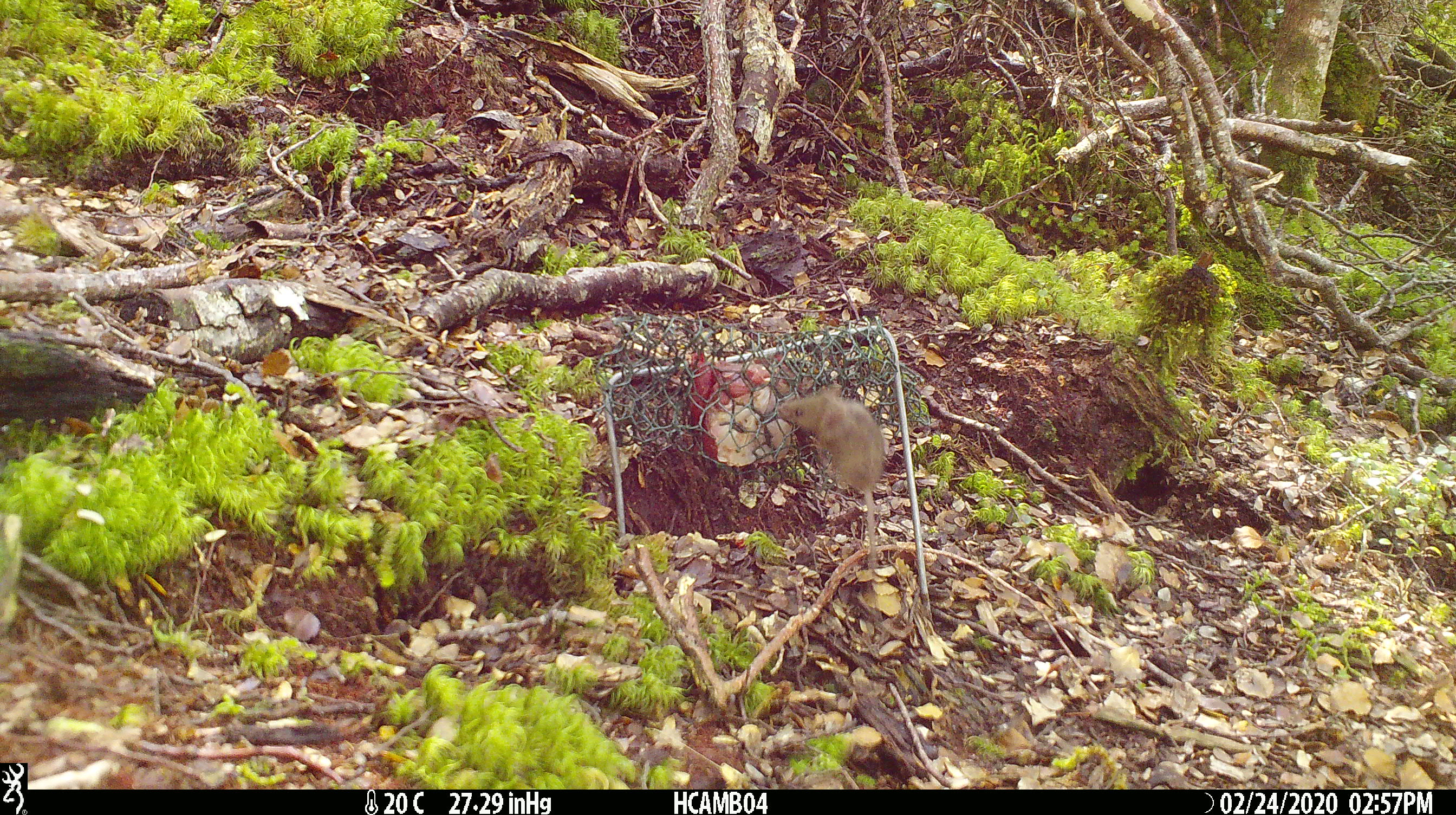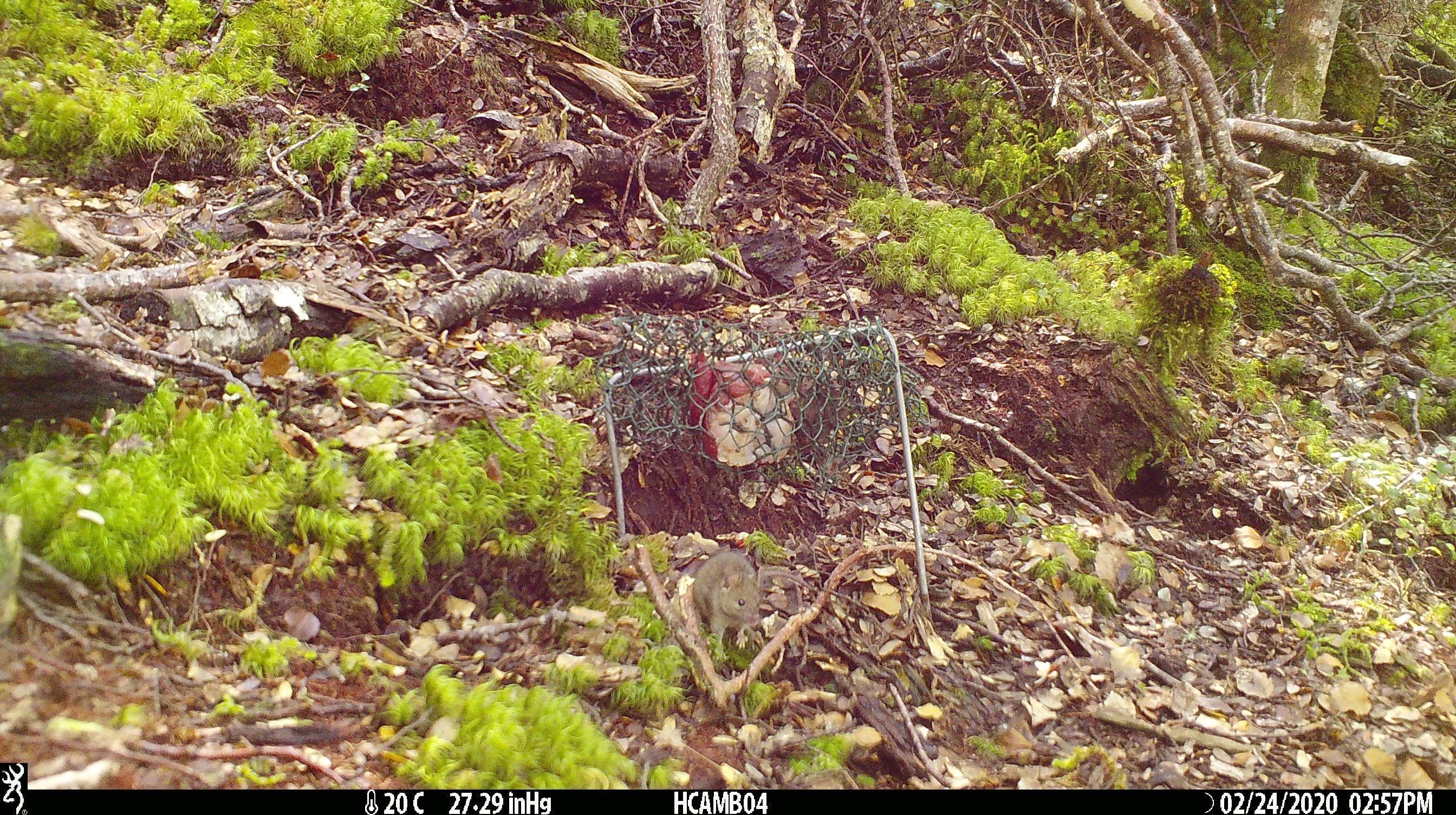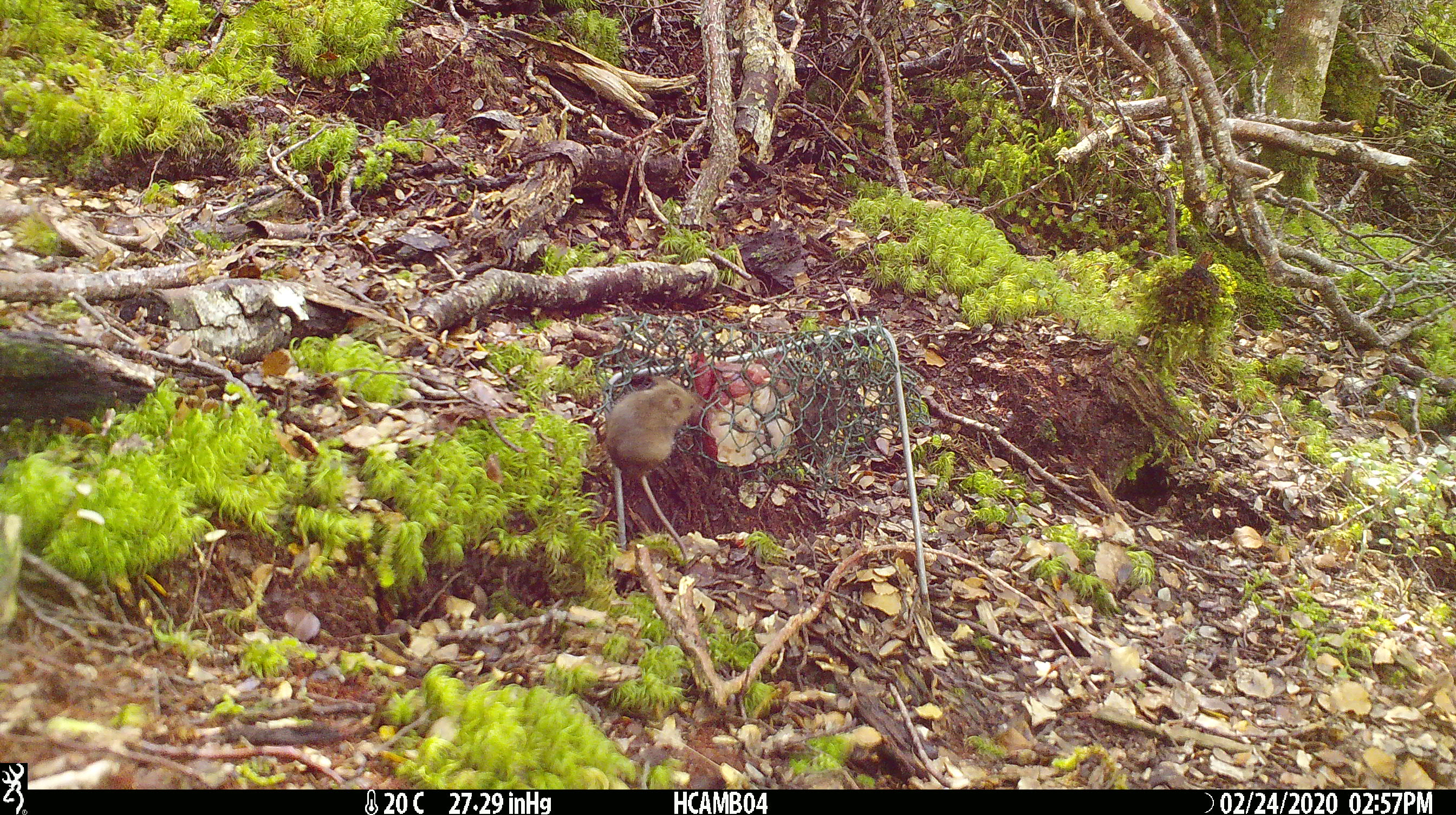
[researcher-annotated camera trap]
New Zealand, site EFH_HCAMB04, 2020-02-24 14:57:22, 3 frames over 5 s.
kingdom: Animalia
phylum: Chordata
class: Mammalia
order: Rodentia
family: Muridae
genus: Mus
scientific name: Mus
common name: mouse